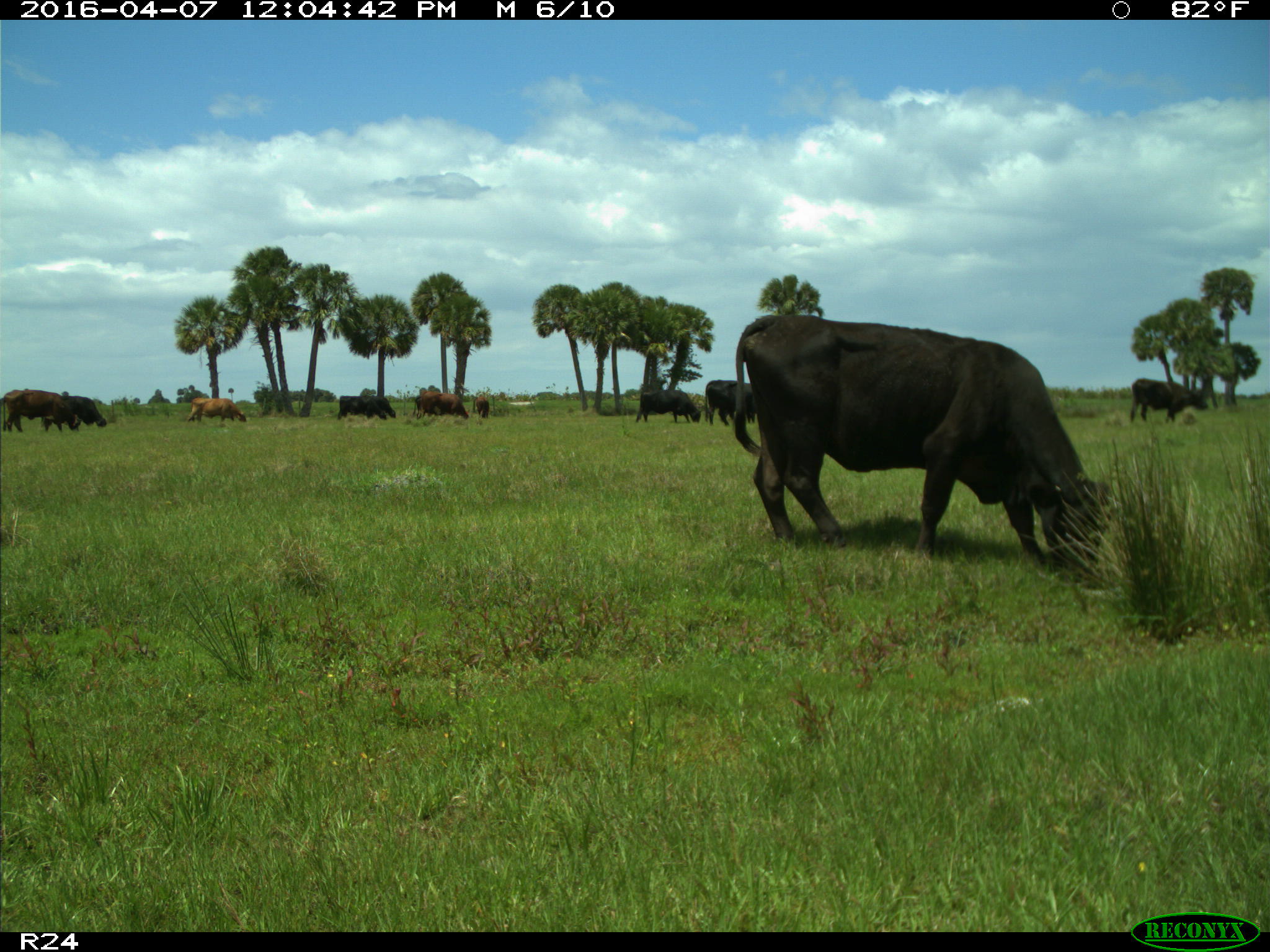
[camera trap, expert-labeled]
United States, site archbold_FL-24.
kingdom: Animalia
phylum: Chordata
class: Mammalia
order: Artiodactyla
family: Bovidae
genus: Bos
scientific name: Bos taurus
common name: domestic cow